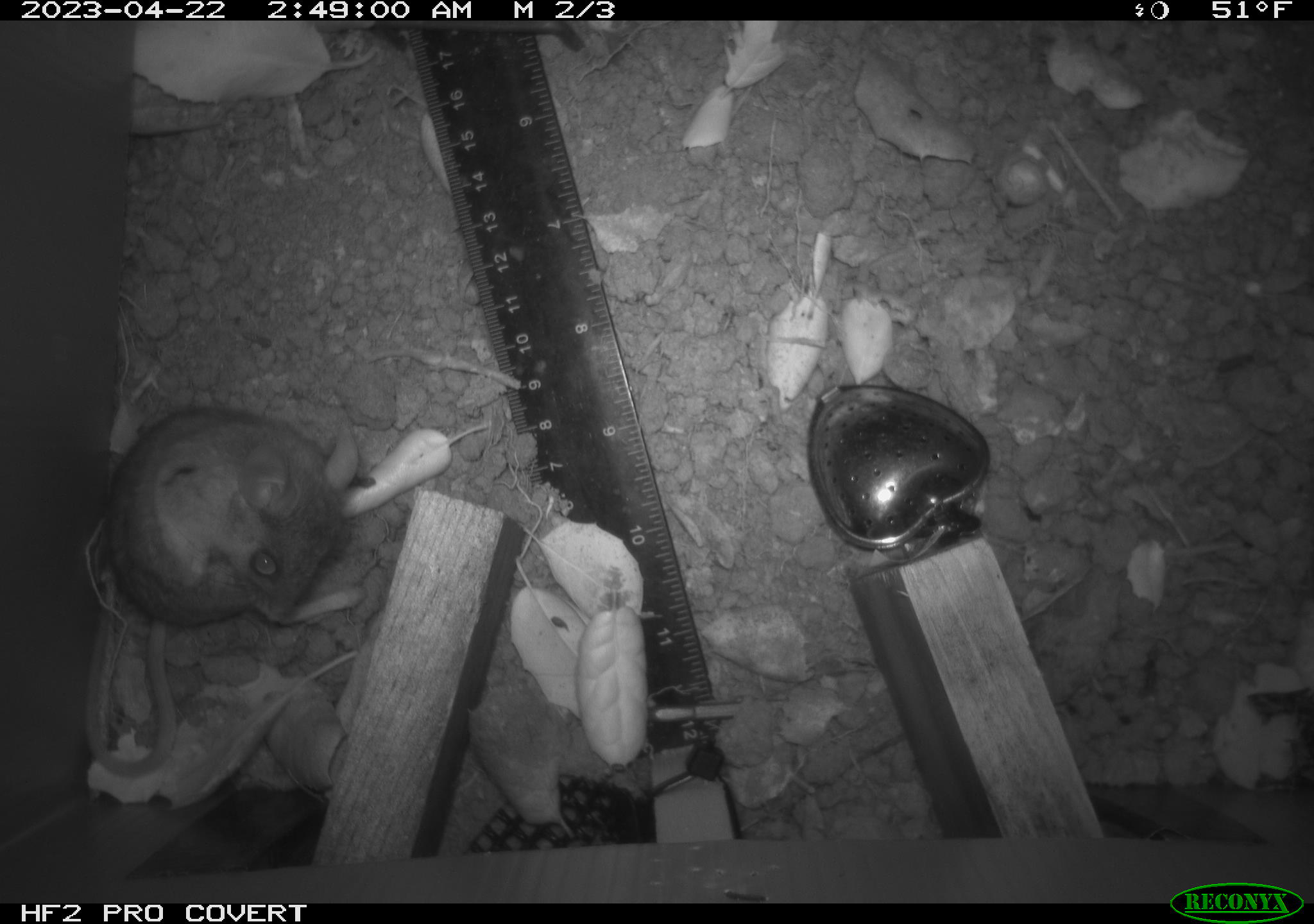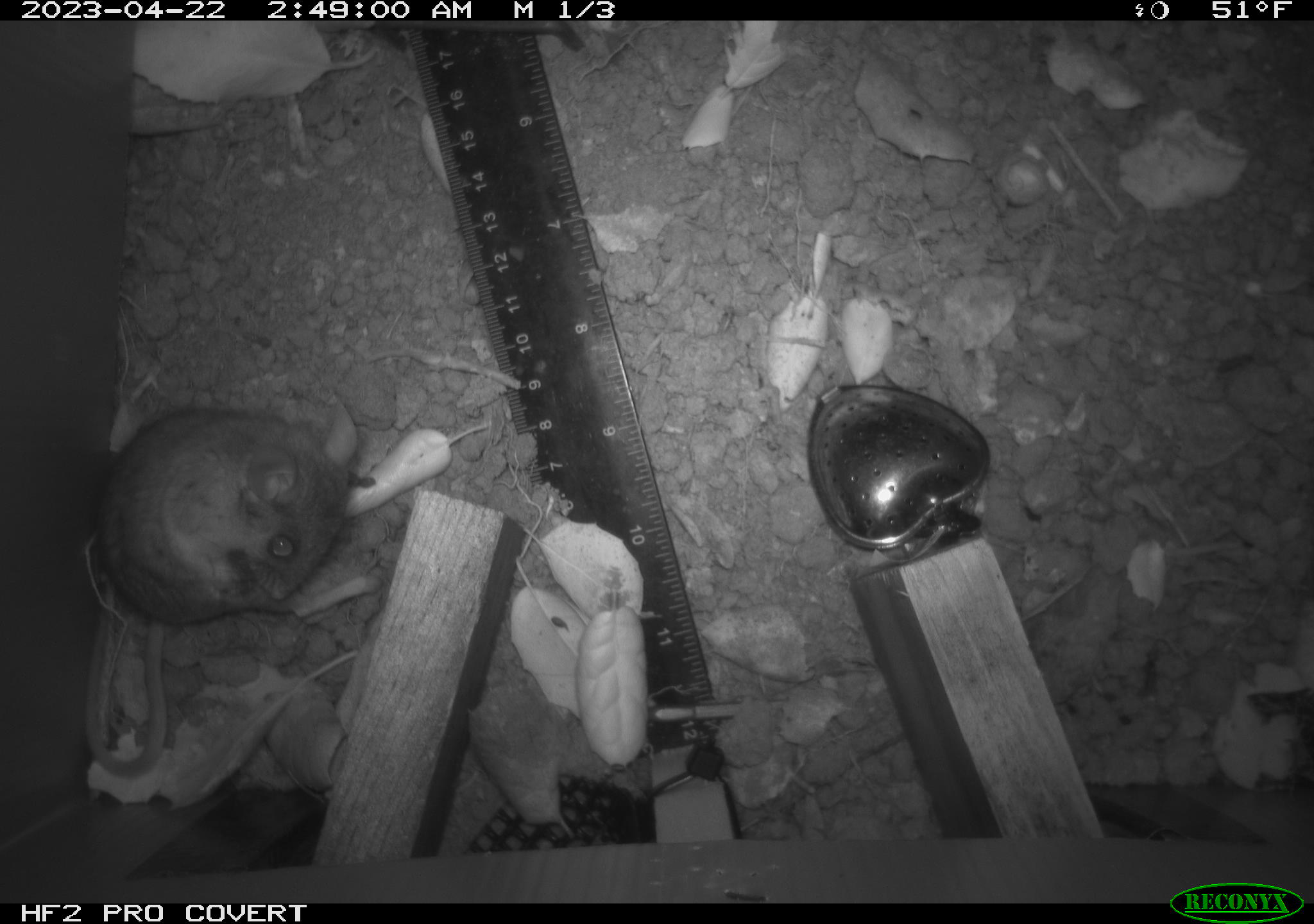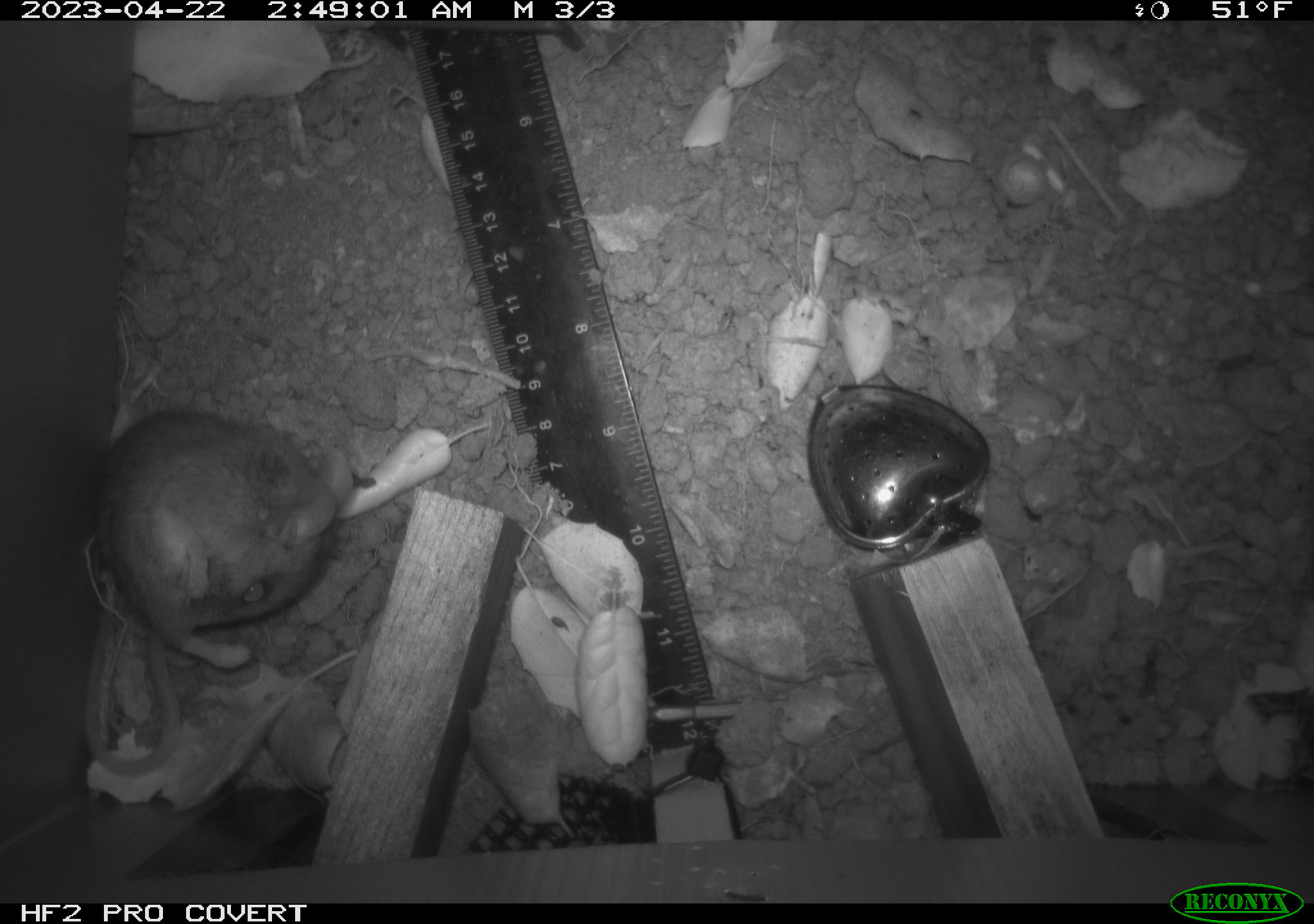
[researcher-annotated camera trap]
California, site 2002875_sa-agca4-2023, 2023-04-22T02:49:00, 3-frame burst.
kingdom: Animalia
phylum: Chordata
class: Mammalia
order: Rodentia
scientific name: Rodentia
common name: mouse species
Mouse species (Rodentia).